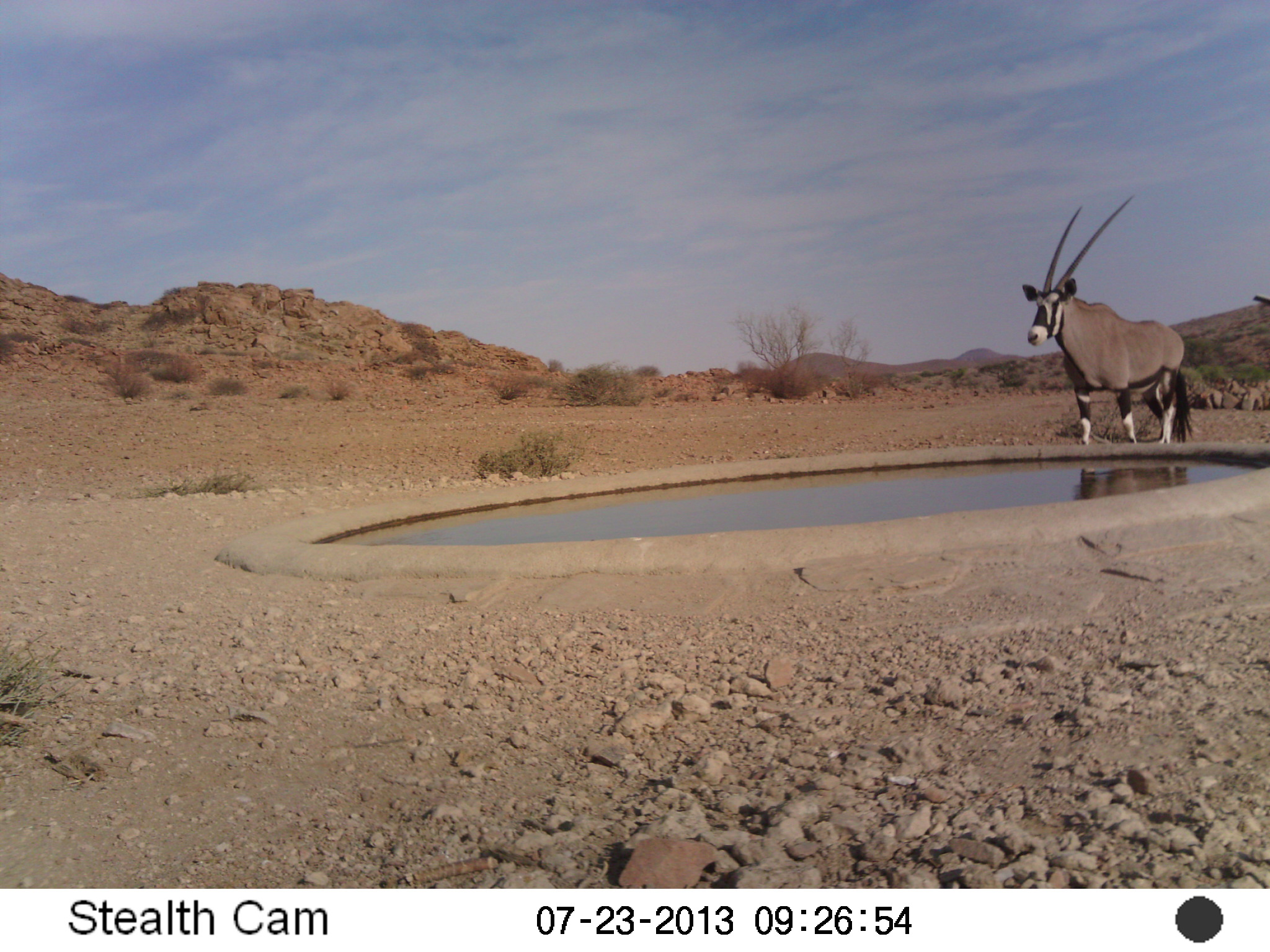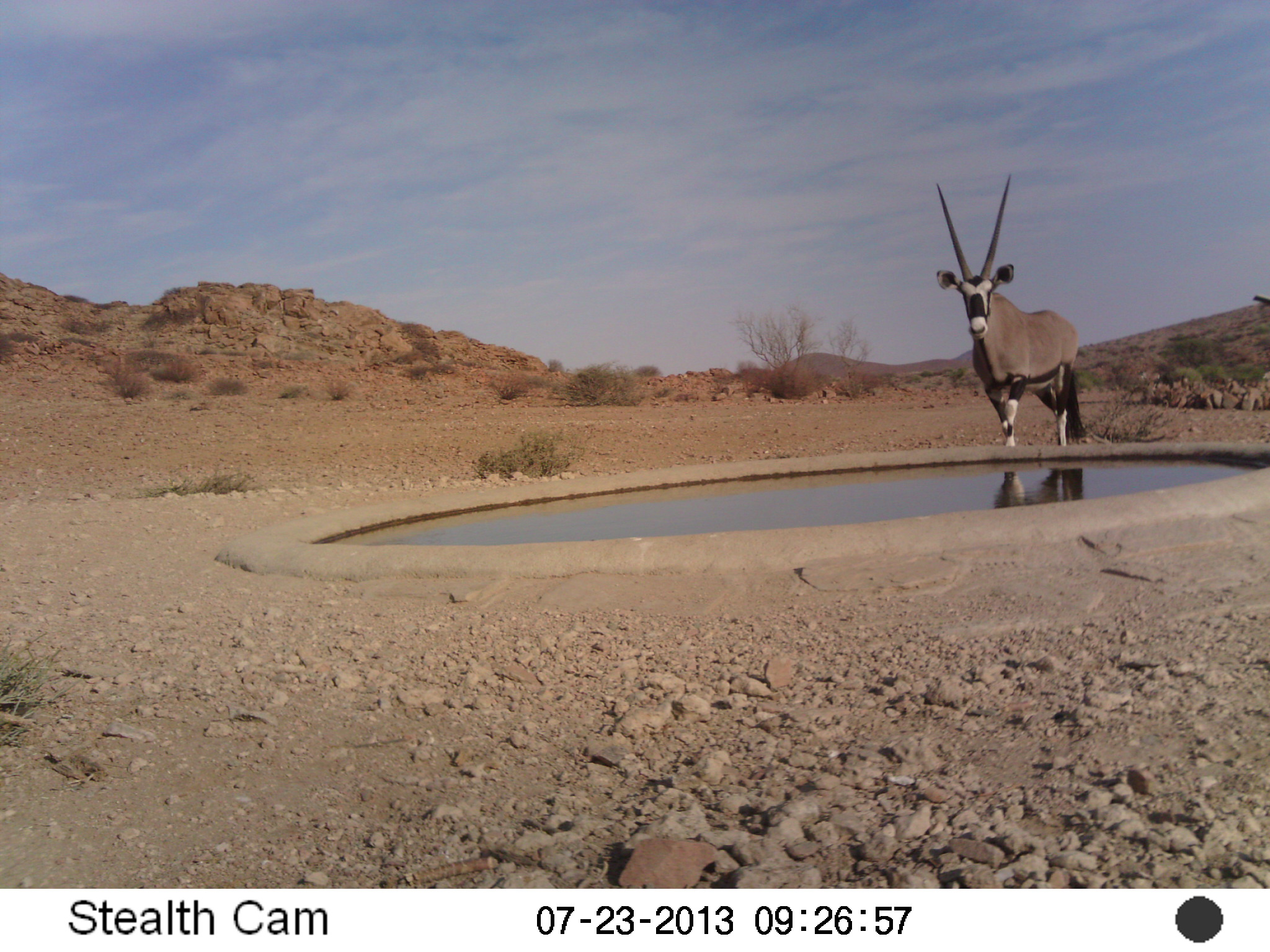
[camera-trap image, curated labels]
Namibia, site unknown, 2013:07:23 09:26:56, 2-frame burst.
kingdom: Animalia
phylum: Chordata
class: Mammalia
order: Artiodactyla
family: Bovidae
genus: Oryx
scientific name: Oryx gazella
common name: gemsbok